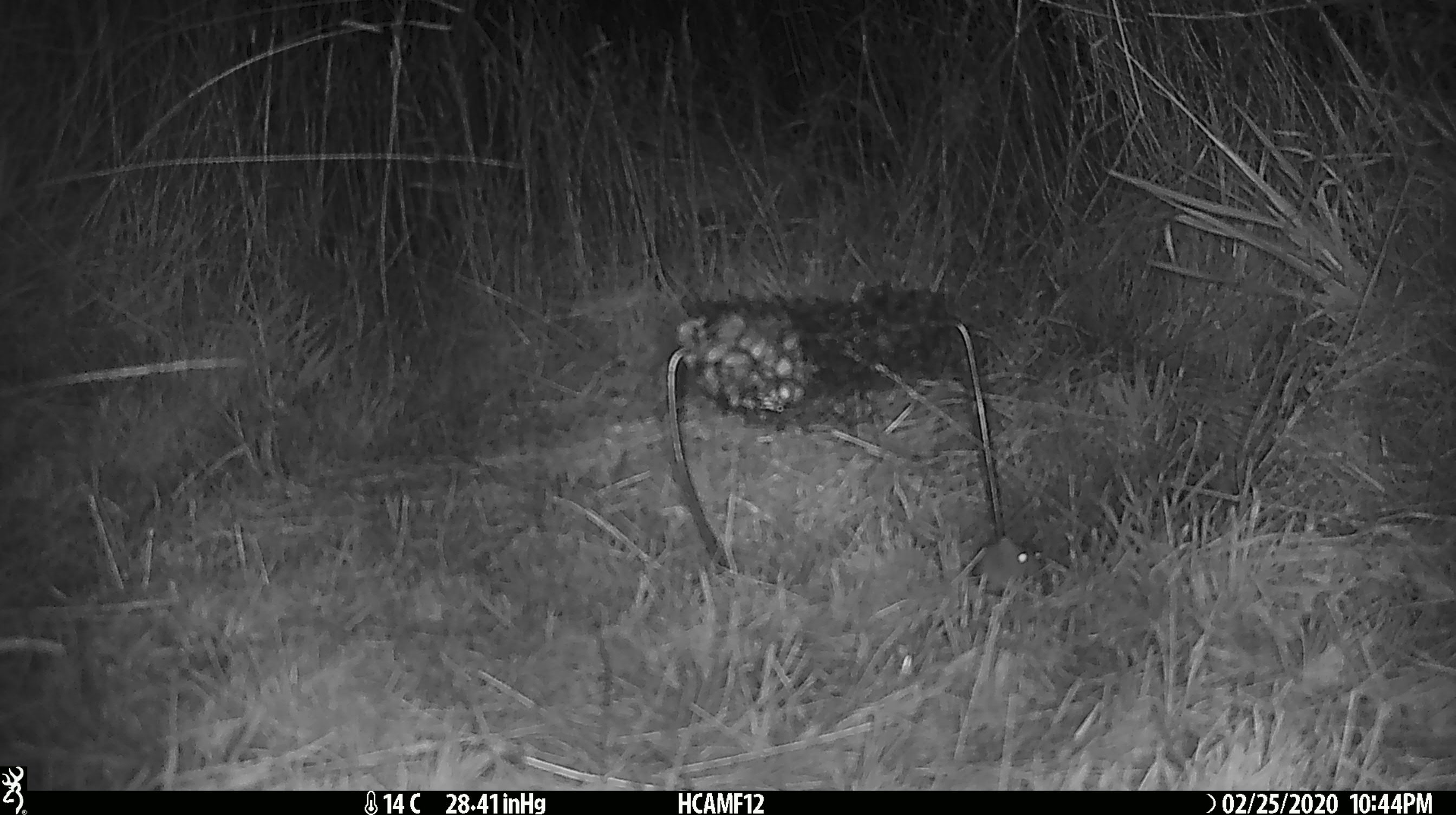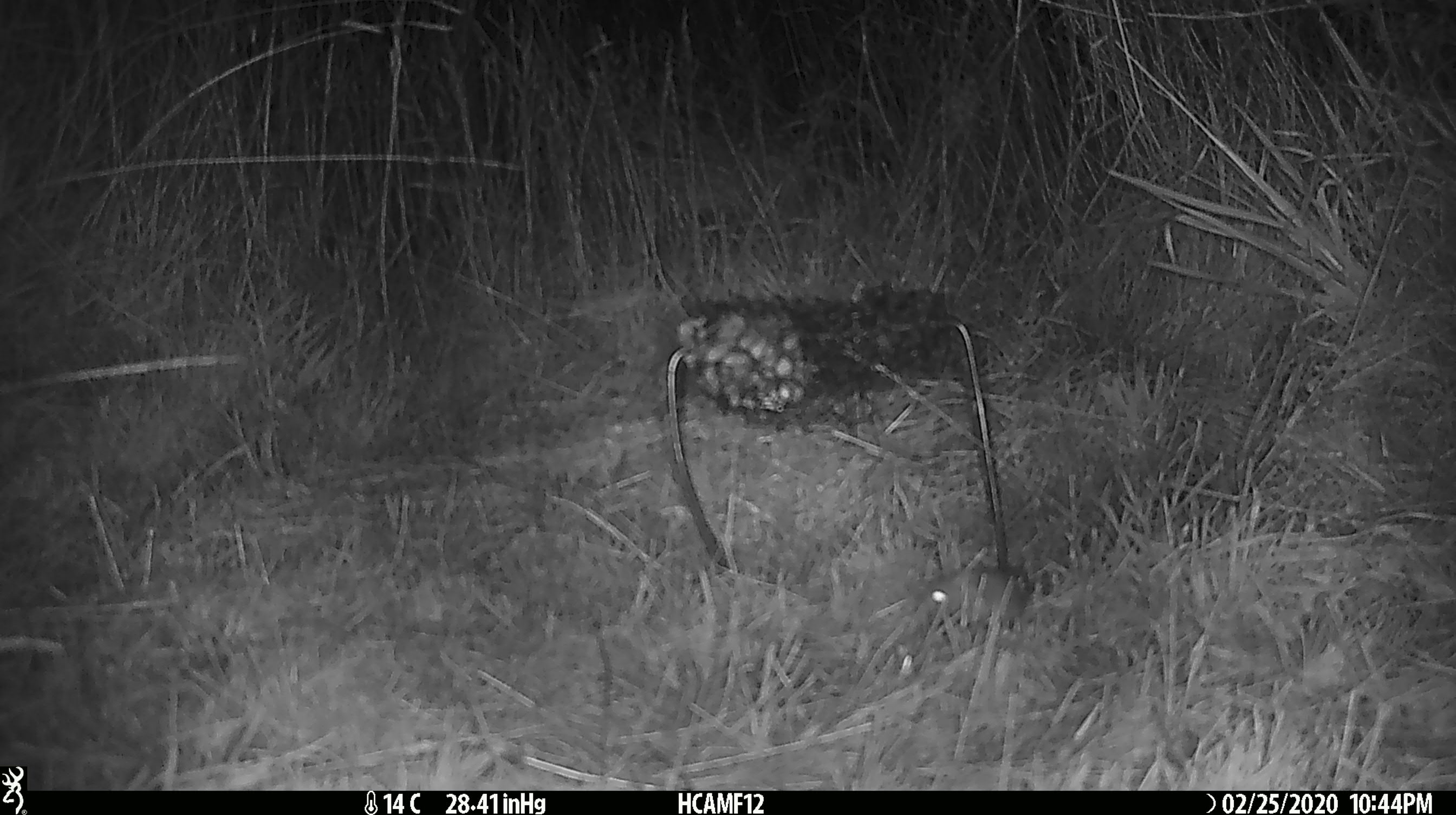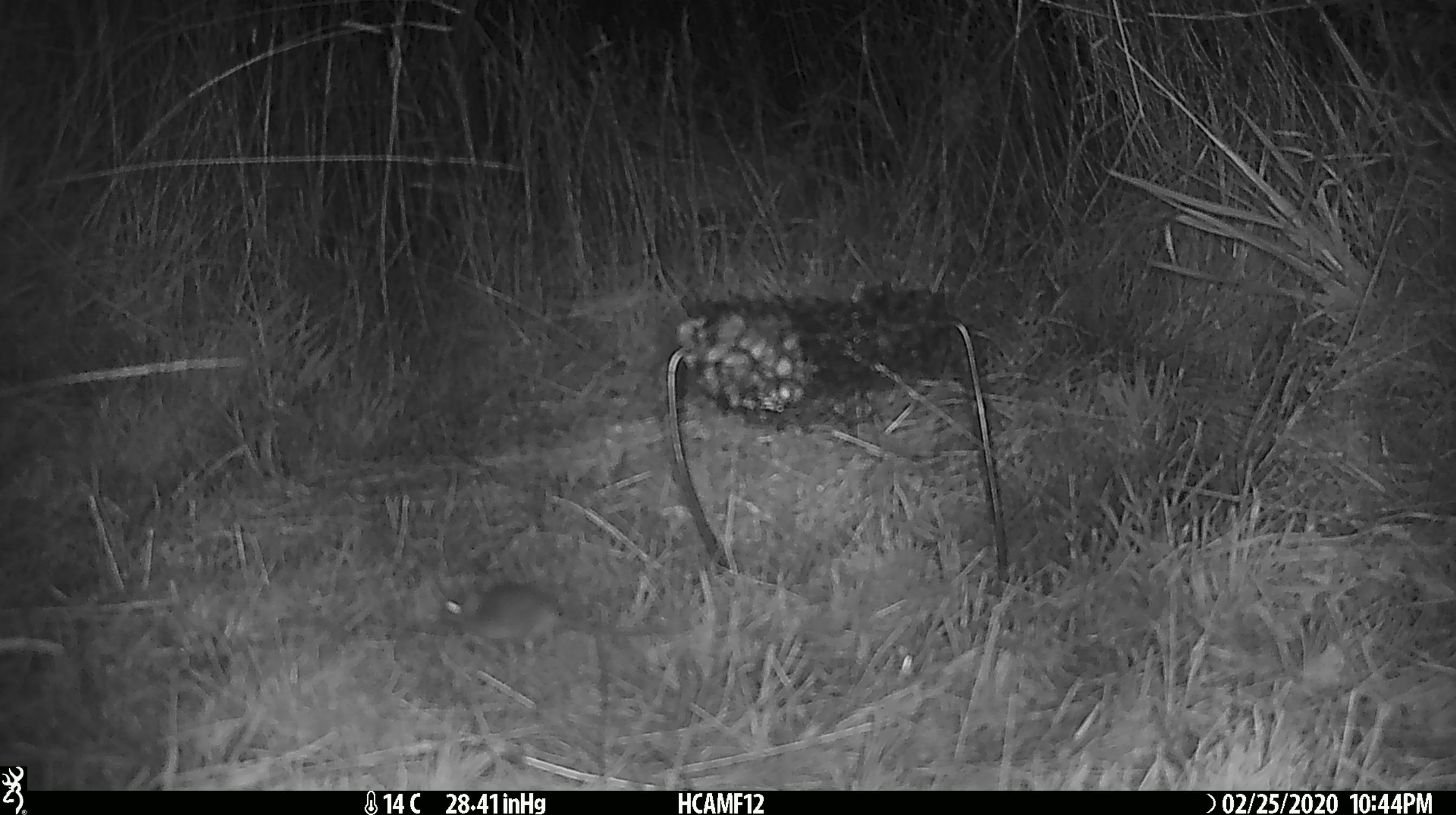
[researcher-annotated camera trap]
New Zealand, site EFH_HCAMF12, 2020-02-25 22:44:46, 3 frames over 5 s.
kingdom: Animalia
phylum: Chordata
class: Mammalia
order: Rodentia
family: Muridae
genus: Mus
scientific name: Mus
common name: mouse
Mouse (Mus).